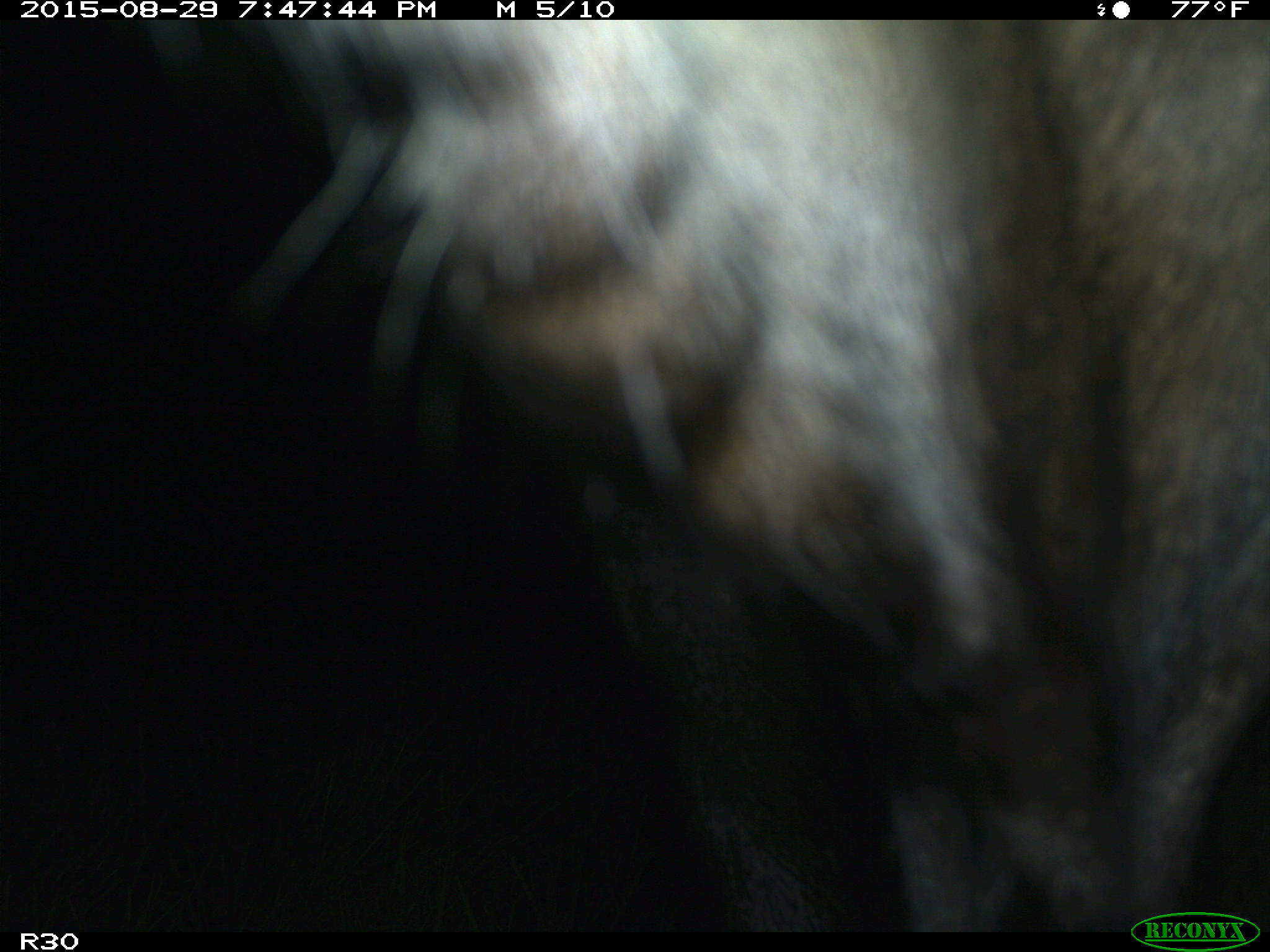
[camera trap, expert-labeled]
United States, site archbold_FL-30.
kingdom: Animalia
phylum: Chordata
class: Mammalia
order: Artiodactyla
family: Bovidae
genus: Bos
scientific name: Bos taurus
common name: domestic cow